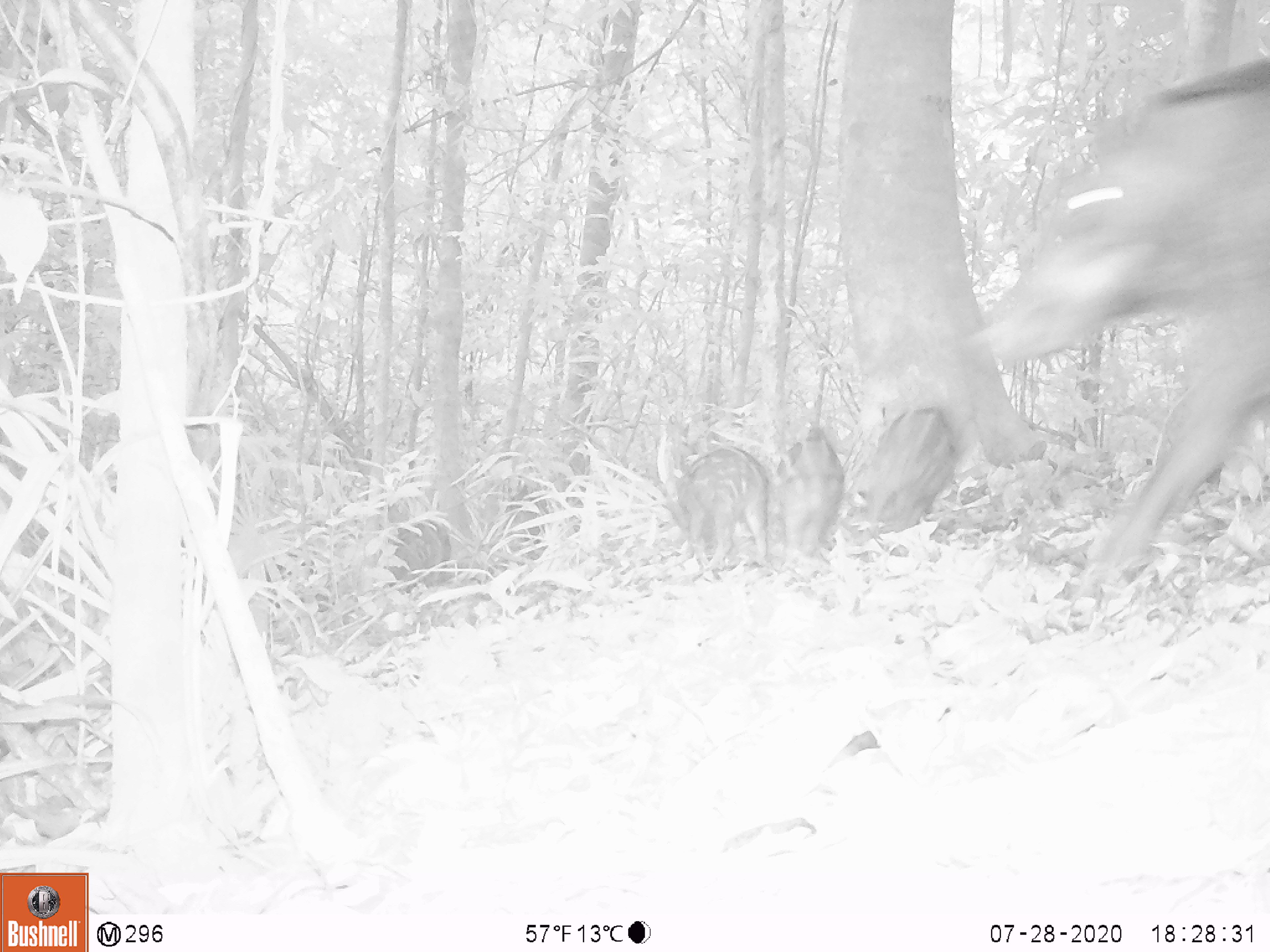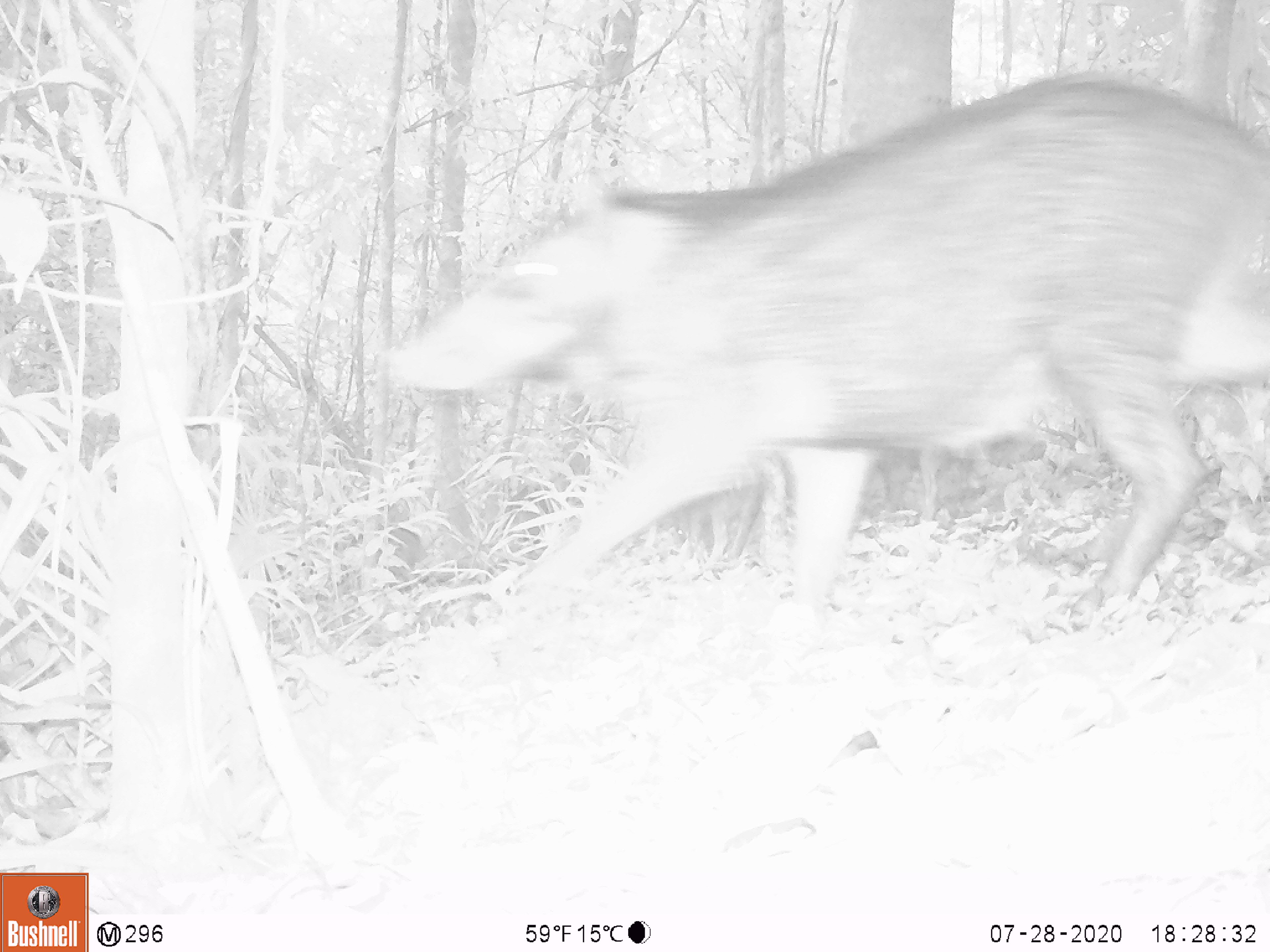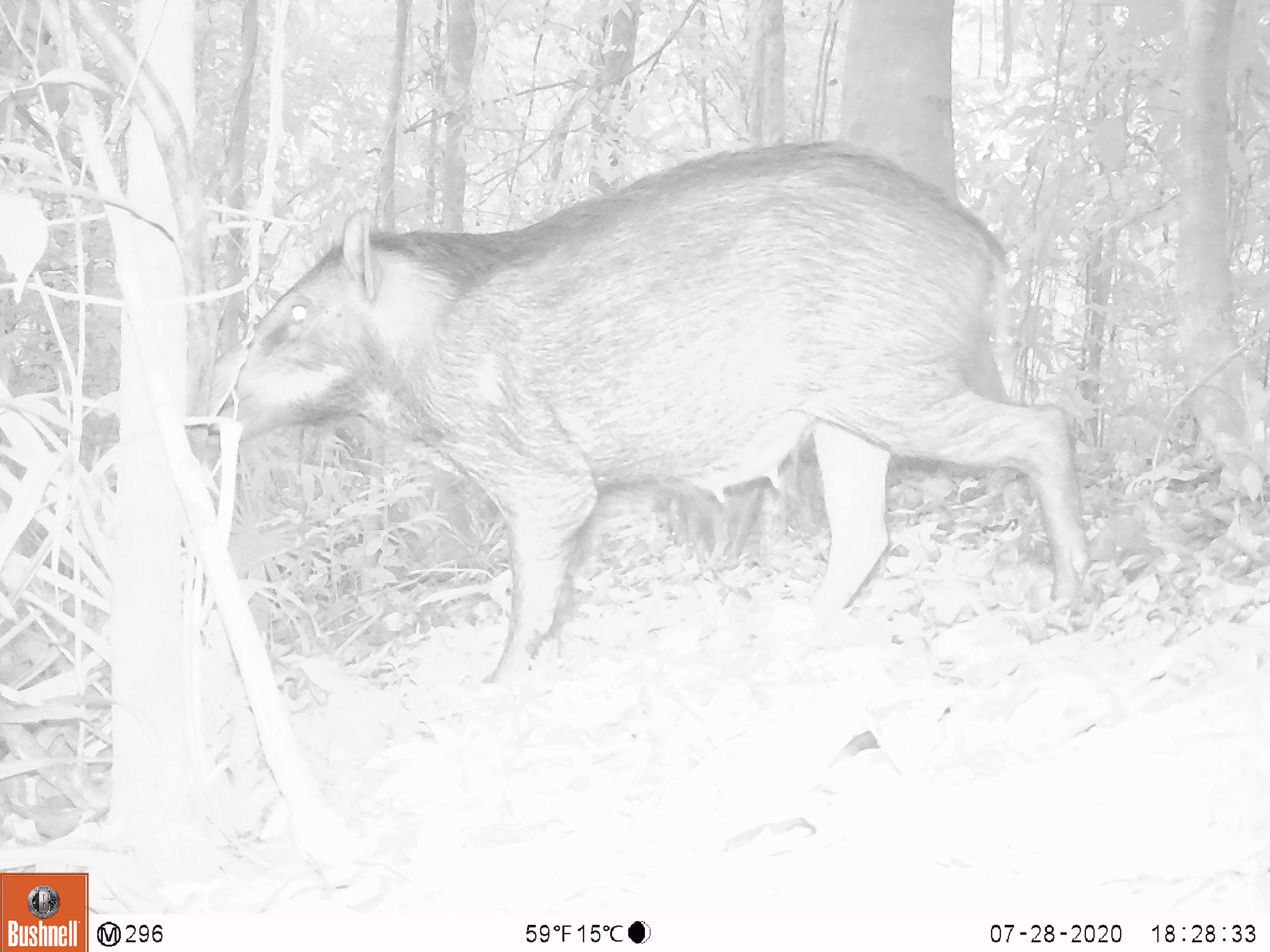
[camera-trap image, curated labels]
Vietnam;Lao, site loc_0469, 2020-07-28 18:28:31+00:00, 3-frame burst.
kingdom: Animalia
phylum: Chordata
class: Mammalia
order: Artiodactyla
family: Suidae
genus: Sus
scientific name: Sus scrofa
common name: eurasian wild pig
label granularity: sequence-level